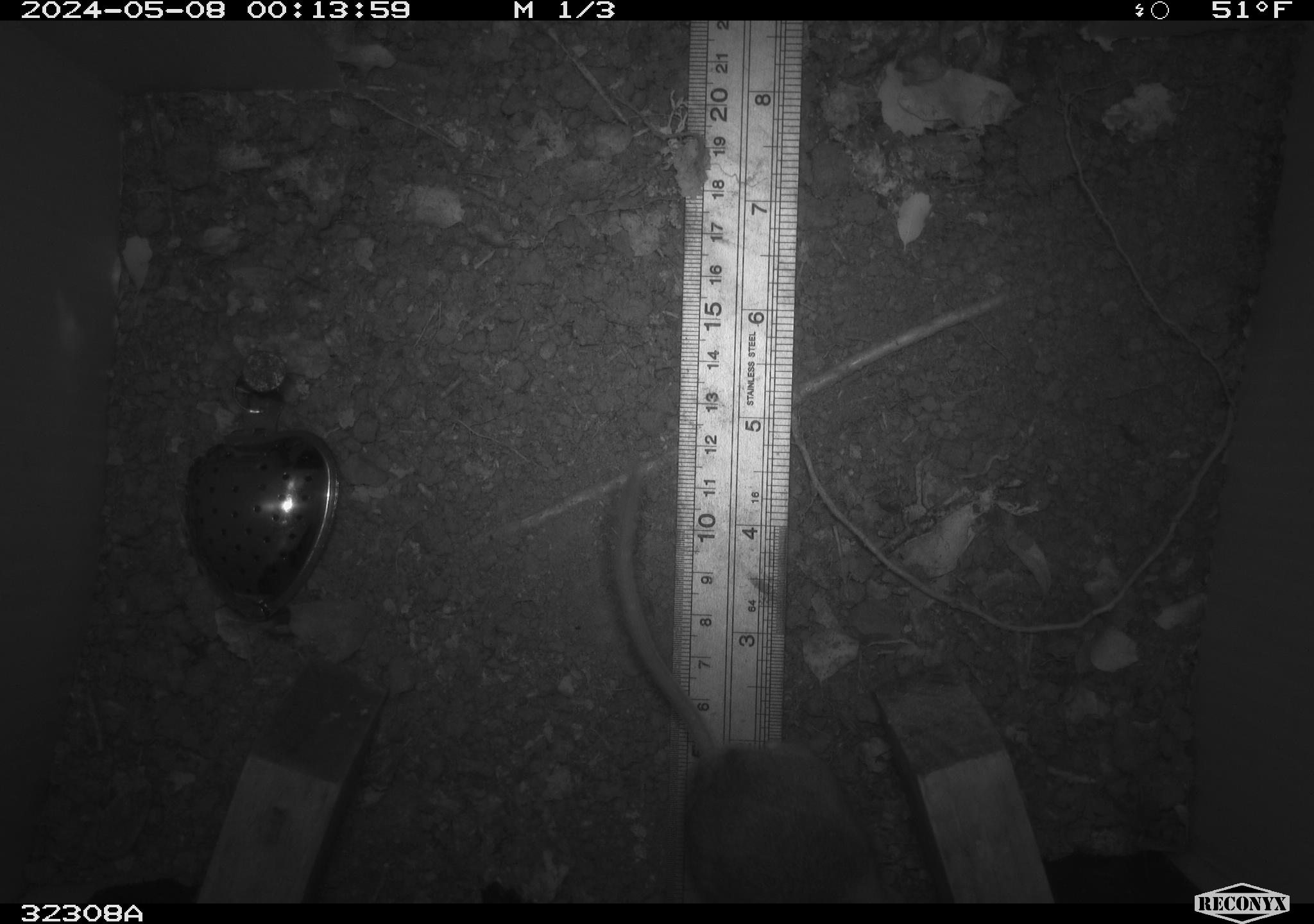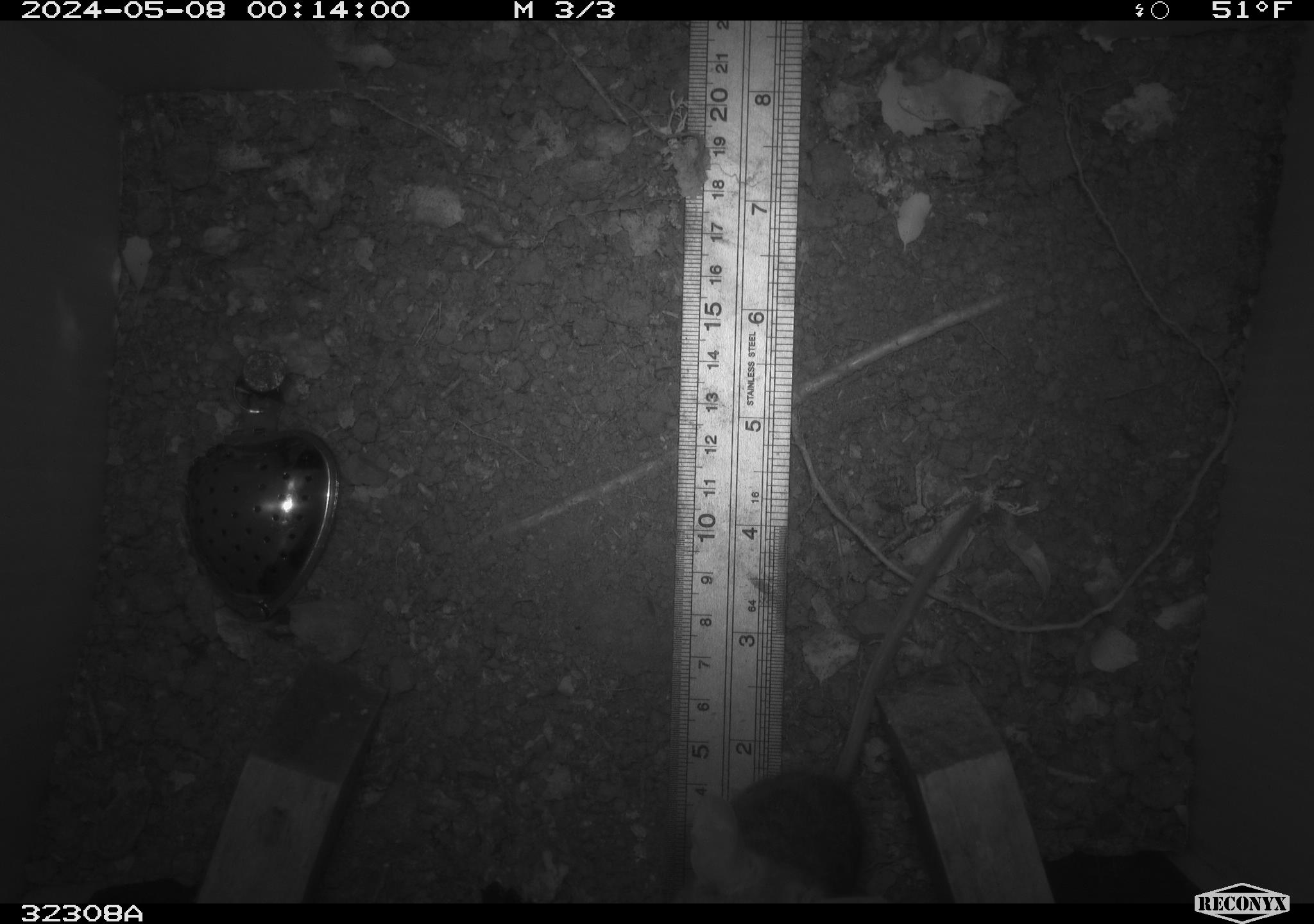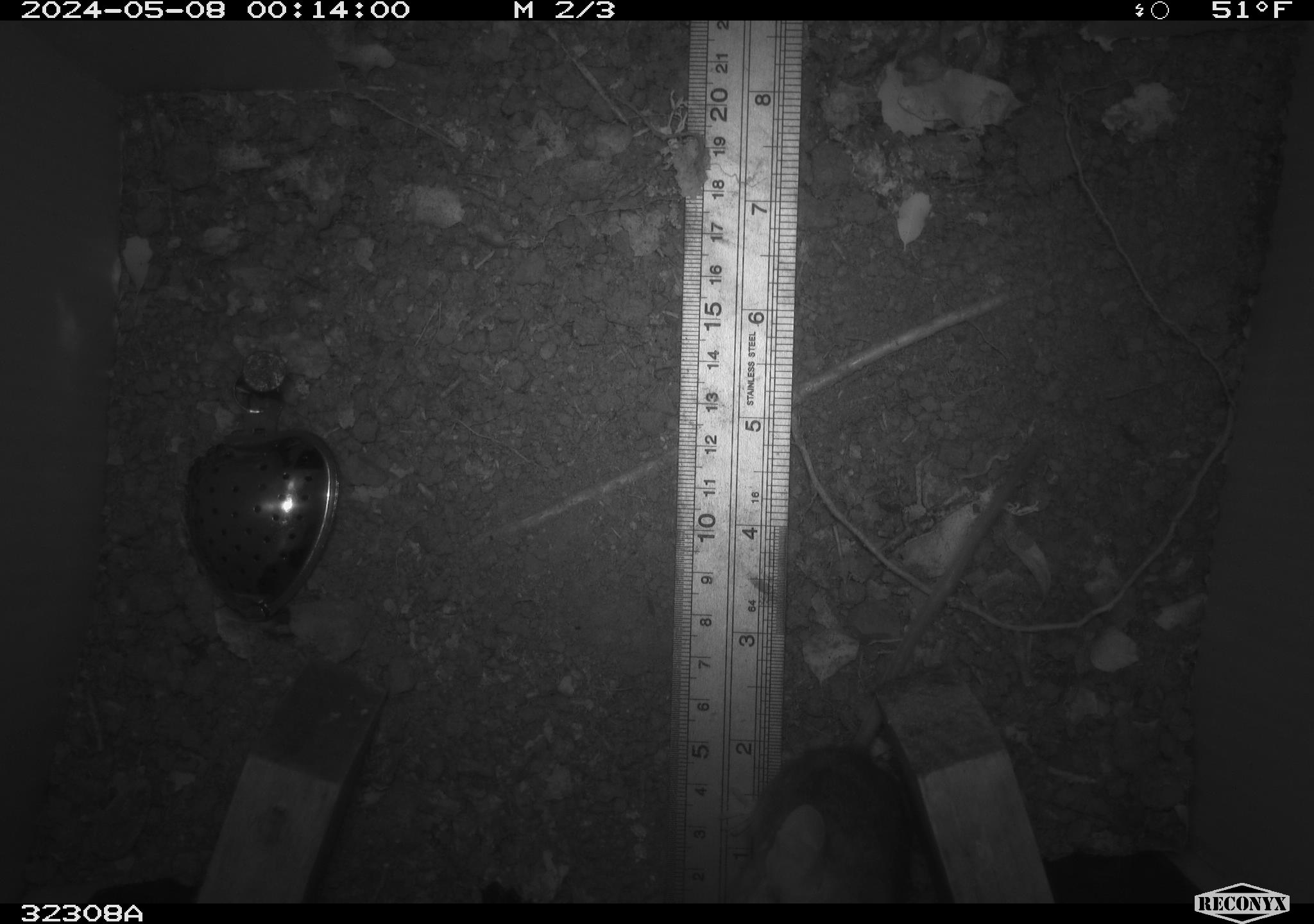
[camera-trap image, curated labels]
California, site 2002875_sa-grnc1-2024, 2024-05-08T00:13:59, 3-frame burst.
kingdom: Animalia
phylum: Chordata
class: Mammalia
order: Rodentia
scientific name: Rodentia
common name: rodent